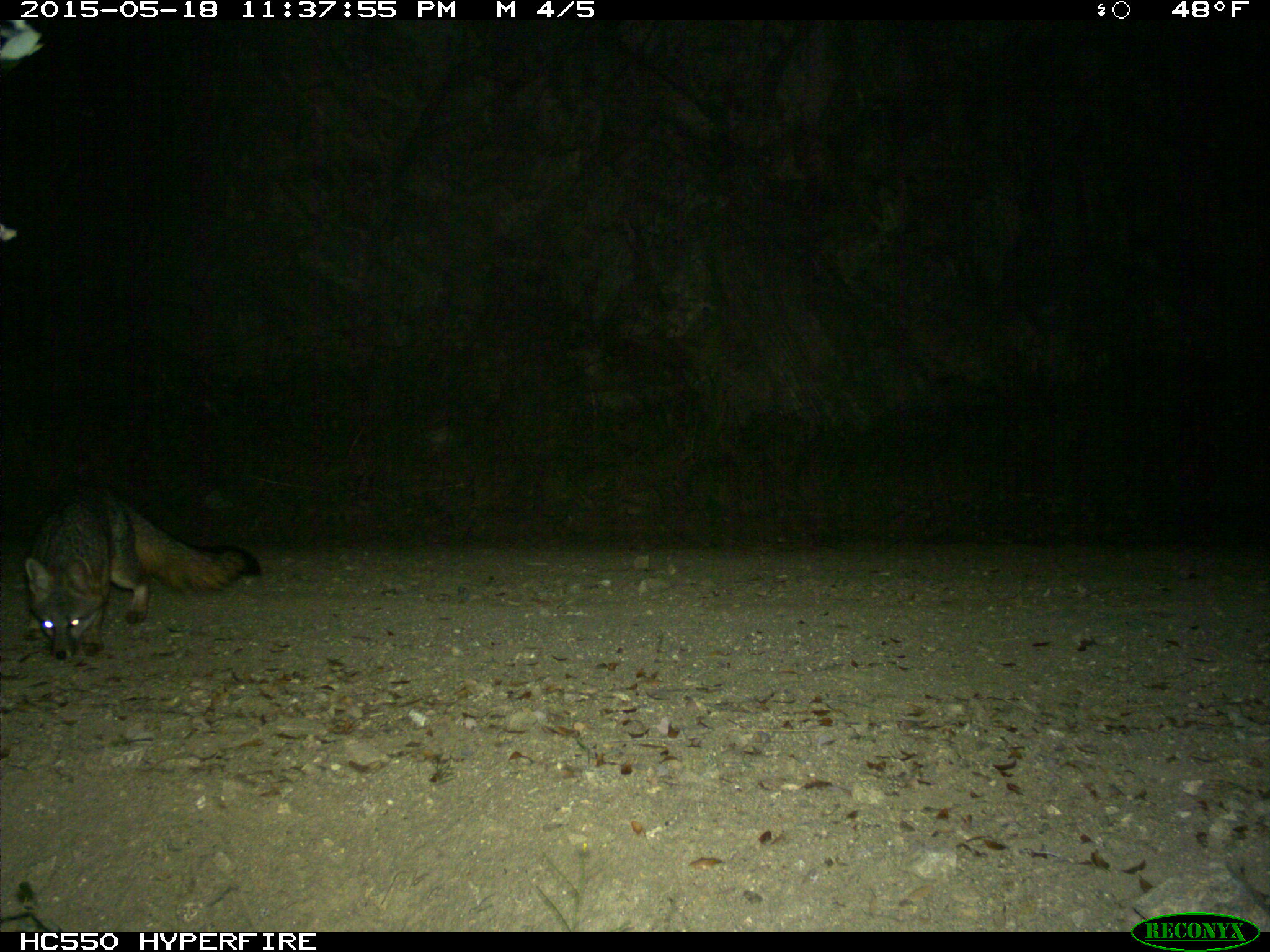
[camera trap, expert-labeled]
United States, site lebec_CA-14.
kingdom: Animalia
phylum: Chordata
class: Mammalia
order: Carnivora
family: Canidae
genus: Urocyon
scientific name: Urocyon cinereoargenteus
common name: gray fox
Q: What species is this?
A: Urocyon cinereoargenteus (gray fox).